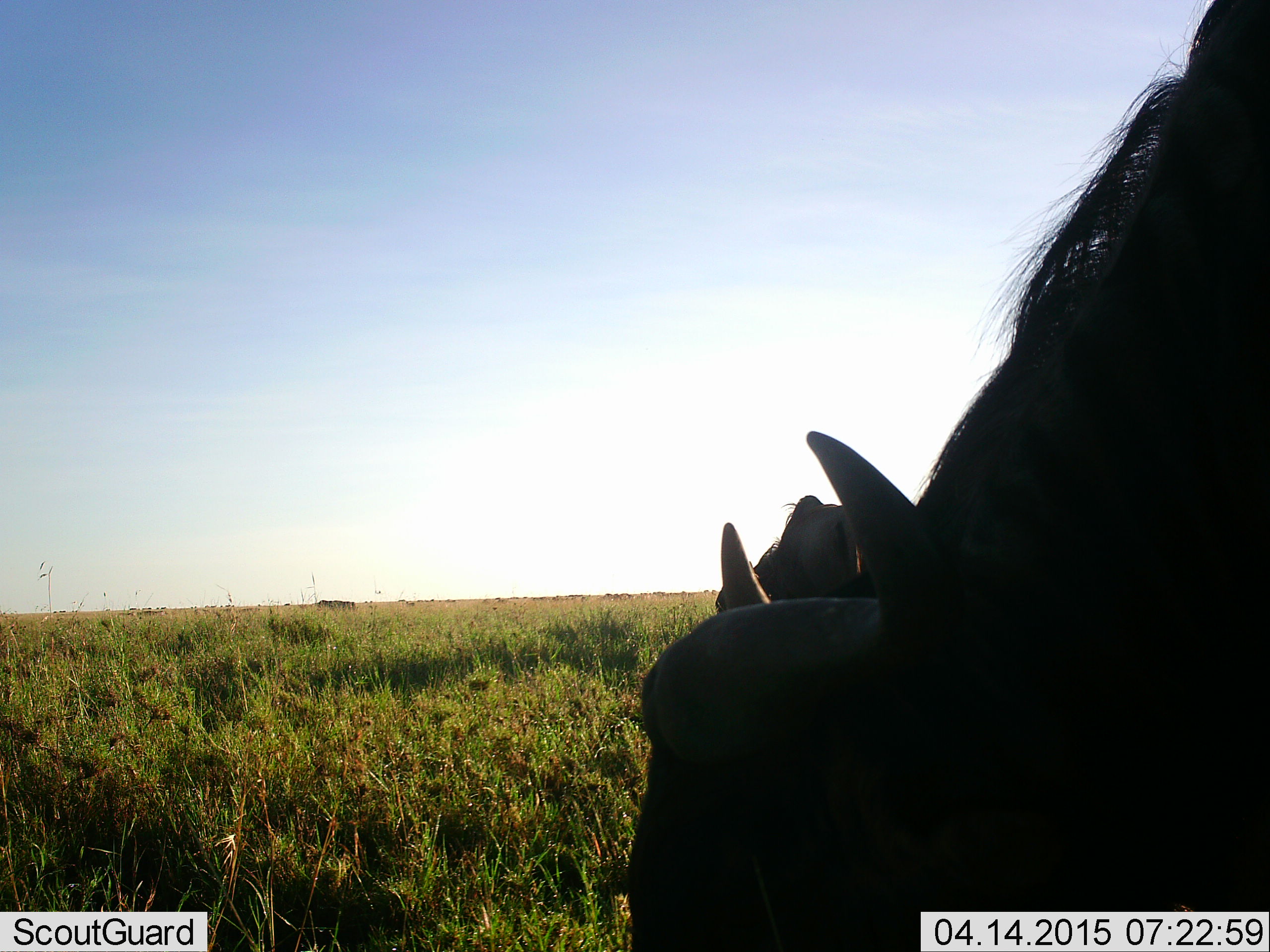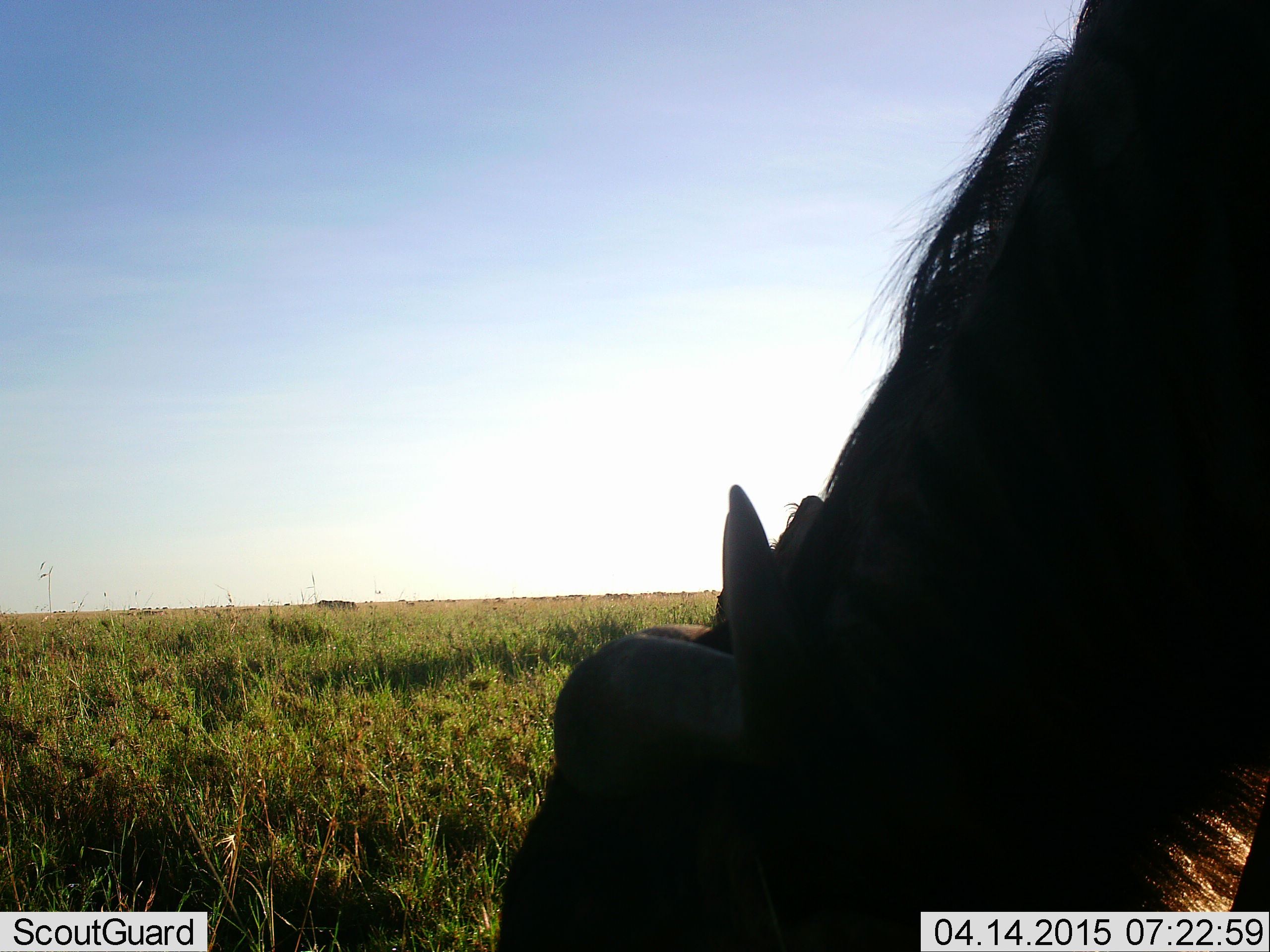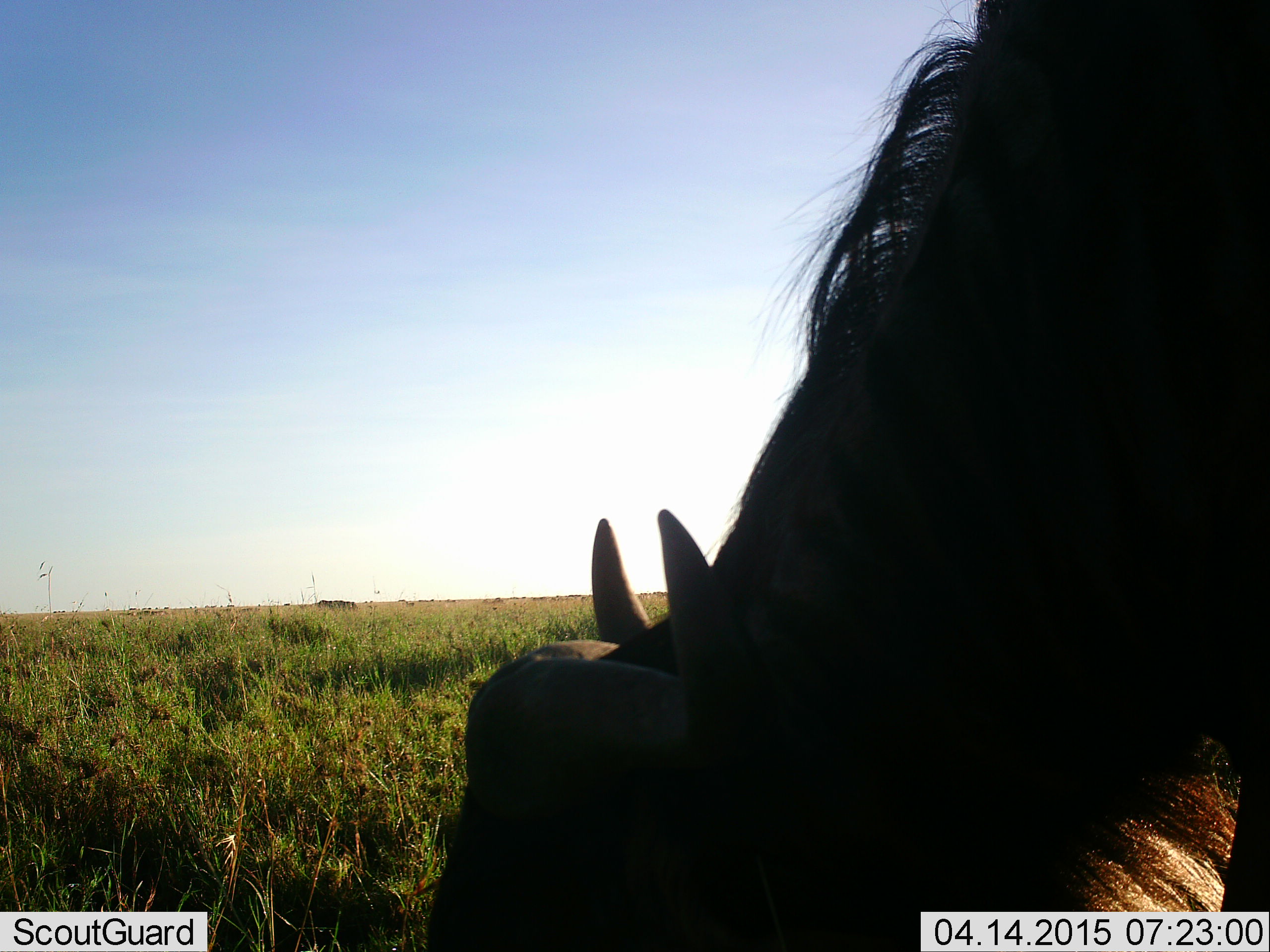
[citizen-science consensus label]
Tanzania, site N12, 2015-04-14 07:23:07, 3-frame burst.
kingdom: Animalia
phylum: Chordata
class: Mammalia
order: Artiodactyla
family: Bovidae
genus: Syncerus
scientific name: Syncerus caffer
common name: cape buffalo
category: buffalo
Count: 2.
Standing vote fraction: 10%.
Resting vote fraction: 0%.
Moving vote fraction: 0%.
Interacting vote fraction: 0%.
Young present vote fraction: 0%.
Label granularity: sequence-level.